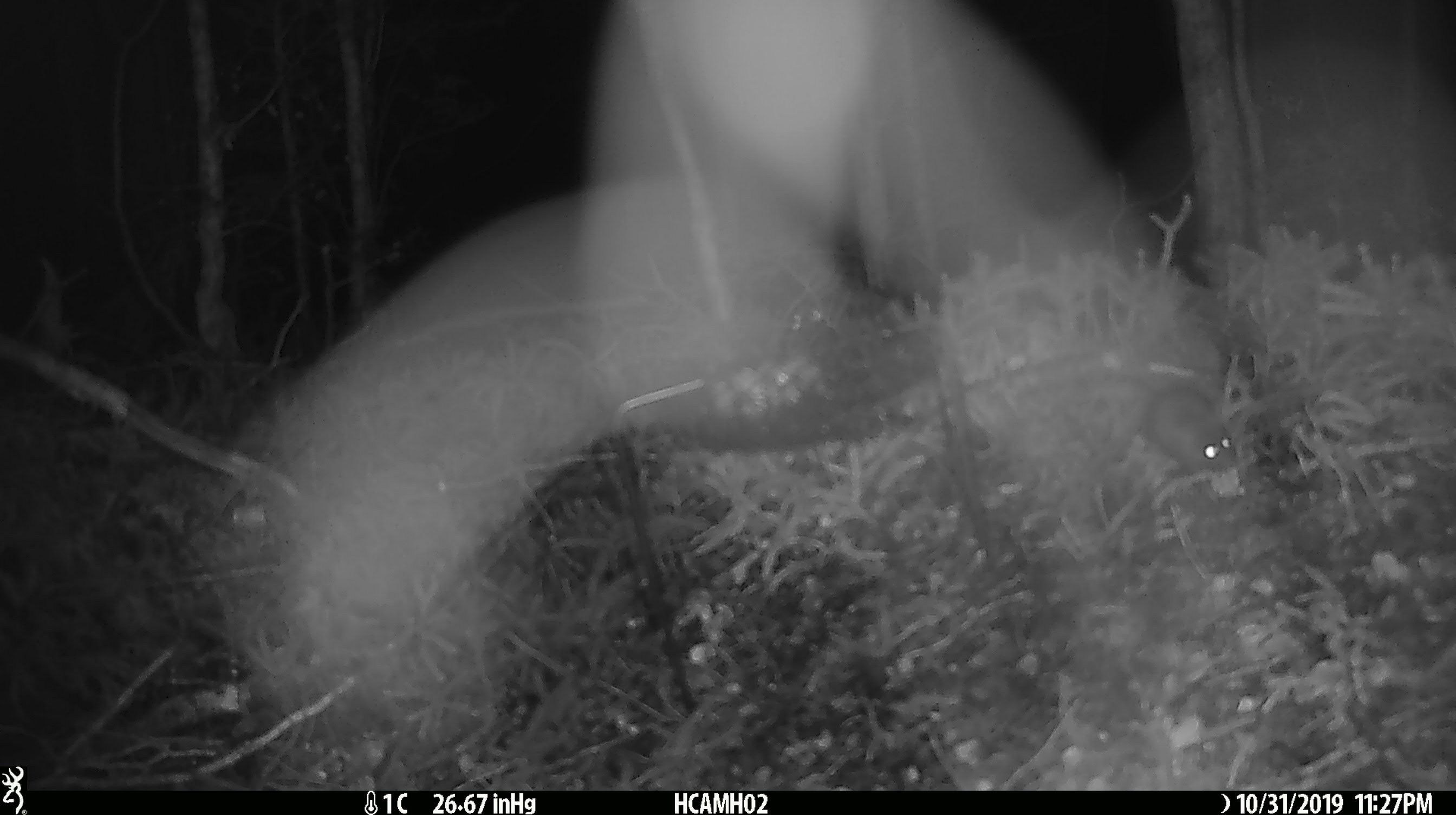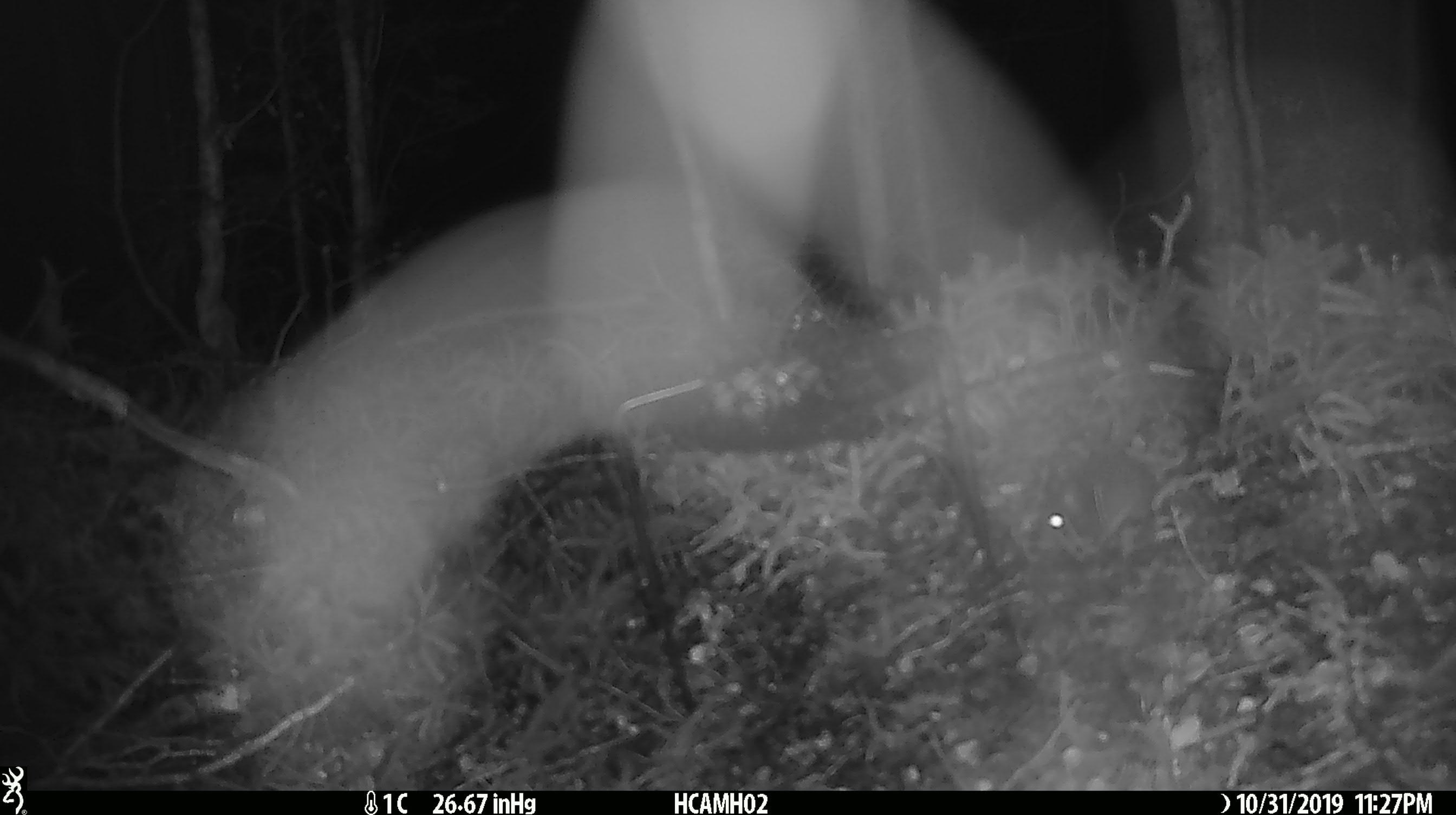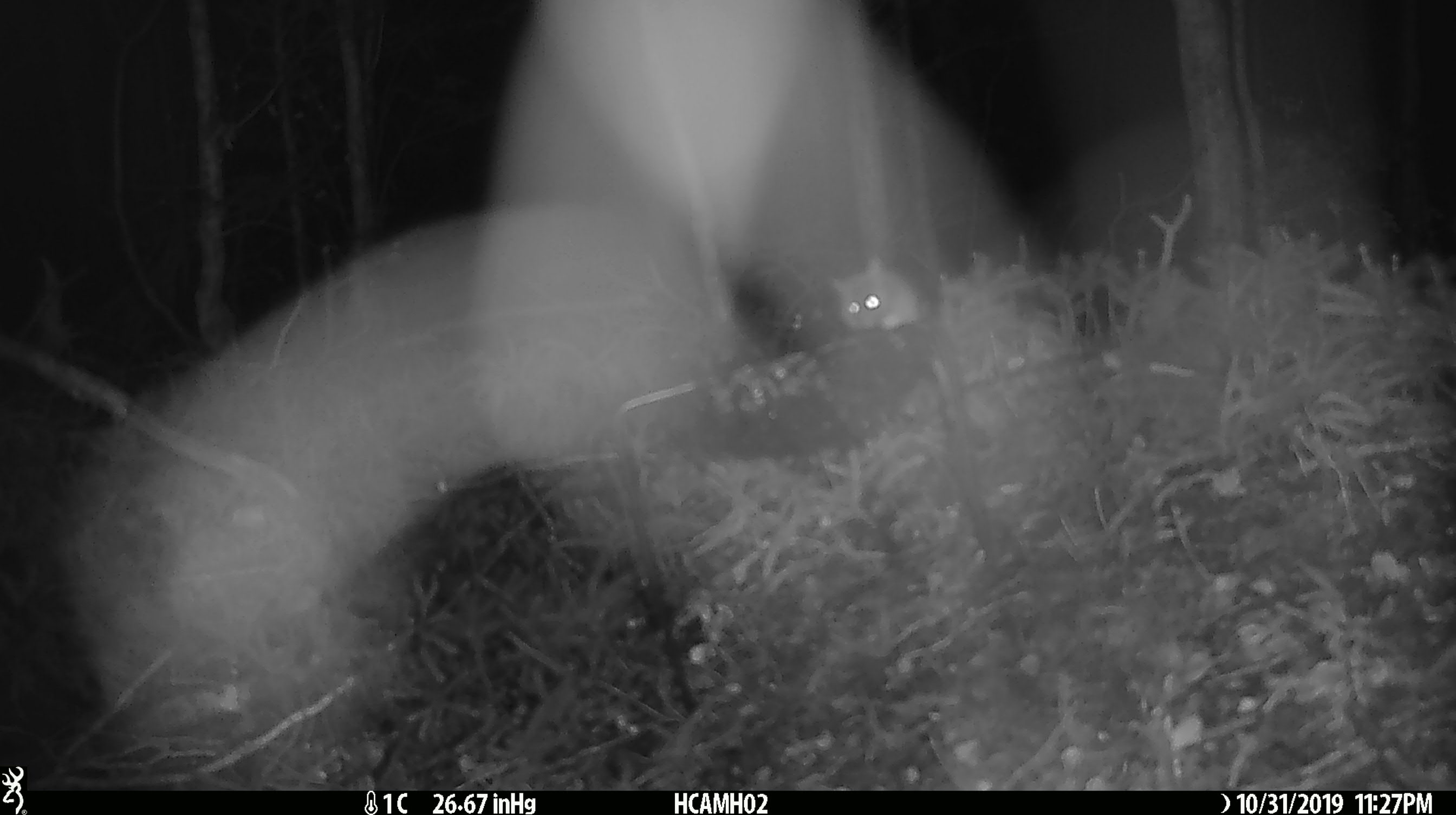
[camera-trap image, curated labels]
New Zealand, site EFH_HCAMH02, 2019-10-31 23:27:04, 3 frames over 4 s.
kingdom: Animalia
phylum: Chordata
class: Mammalia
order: Rodentia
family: Muridae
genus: Mus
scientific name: Mus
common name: mouse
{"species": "mouse (Mus)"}